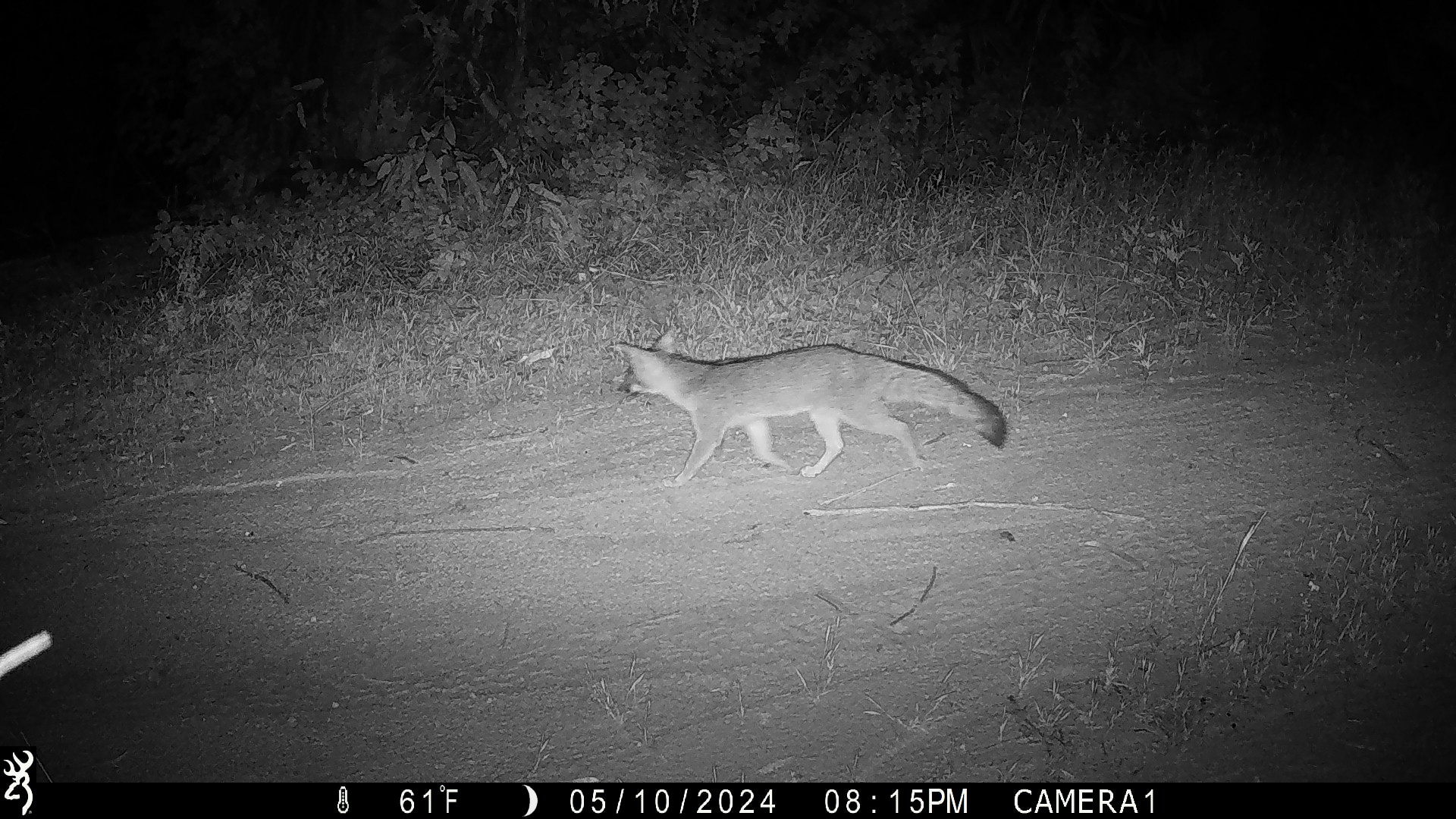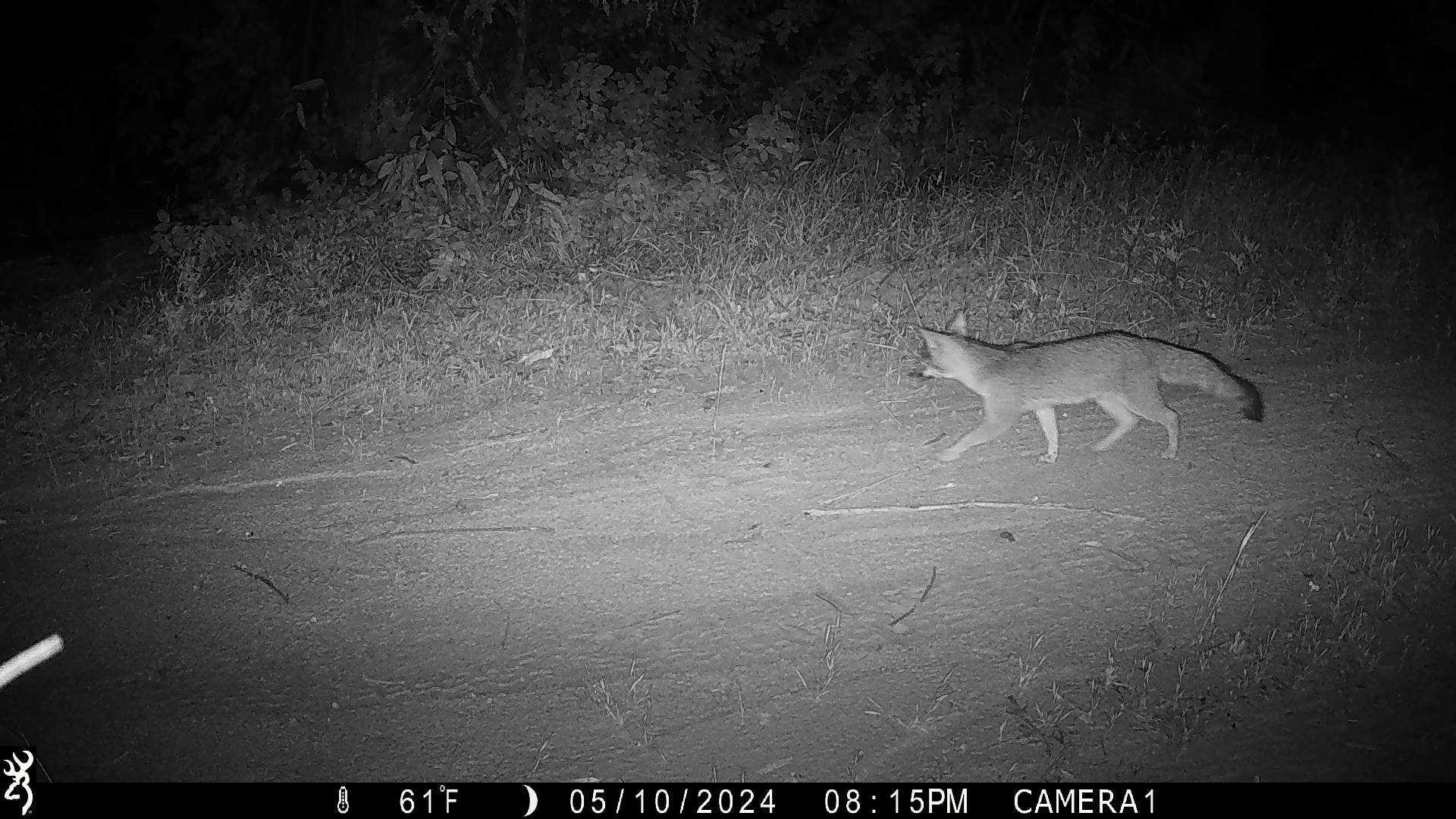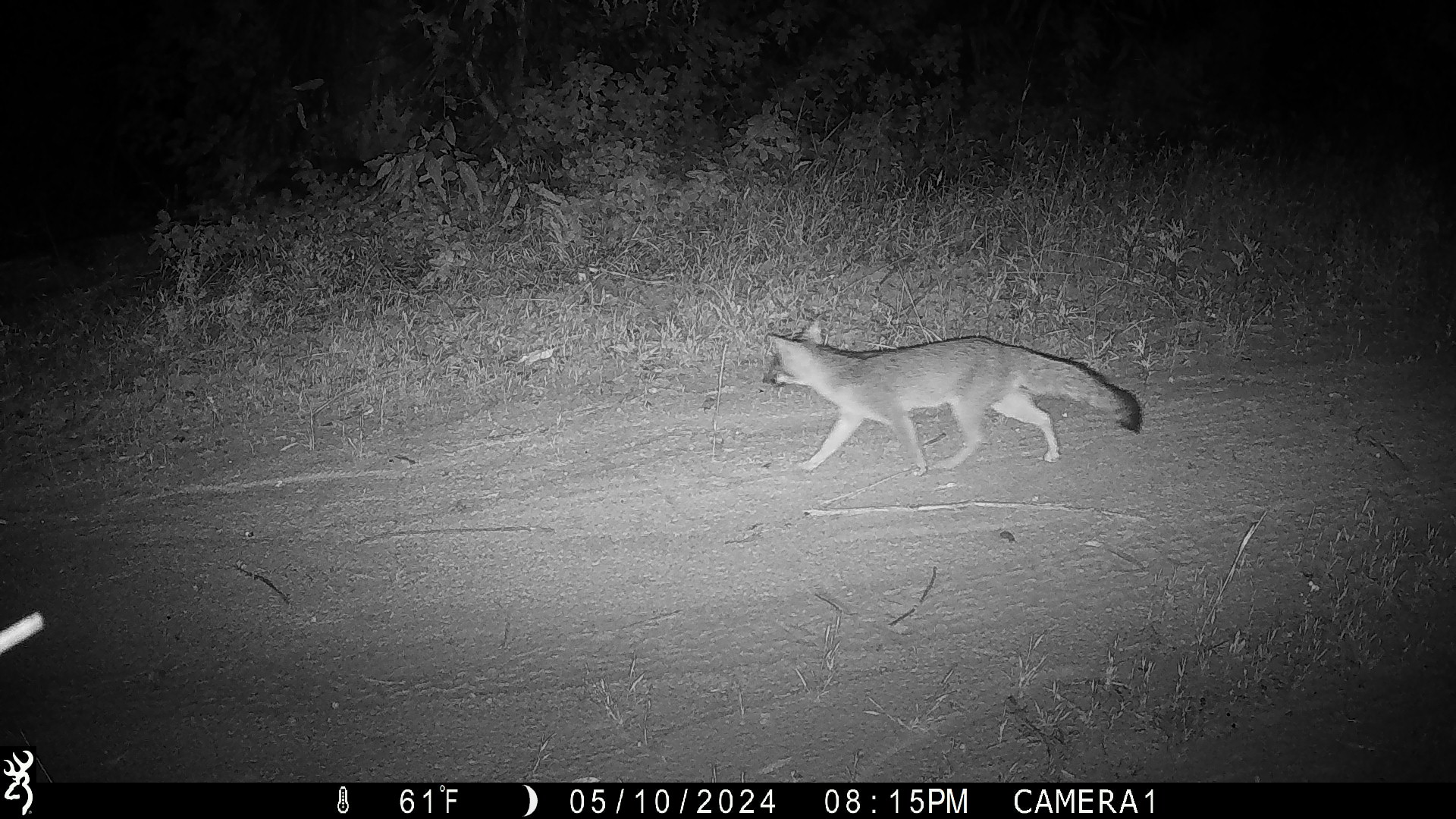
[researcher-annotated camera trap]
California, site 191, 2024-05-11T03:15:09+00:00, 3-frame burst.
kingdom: Animalia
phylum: Chordata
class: Mammalia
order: Carnivora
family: Canidae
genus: Urocyon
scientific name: Urocyon cinereoargenteus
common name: gray fox